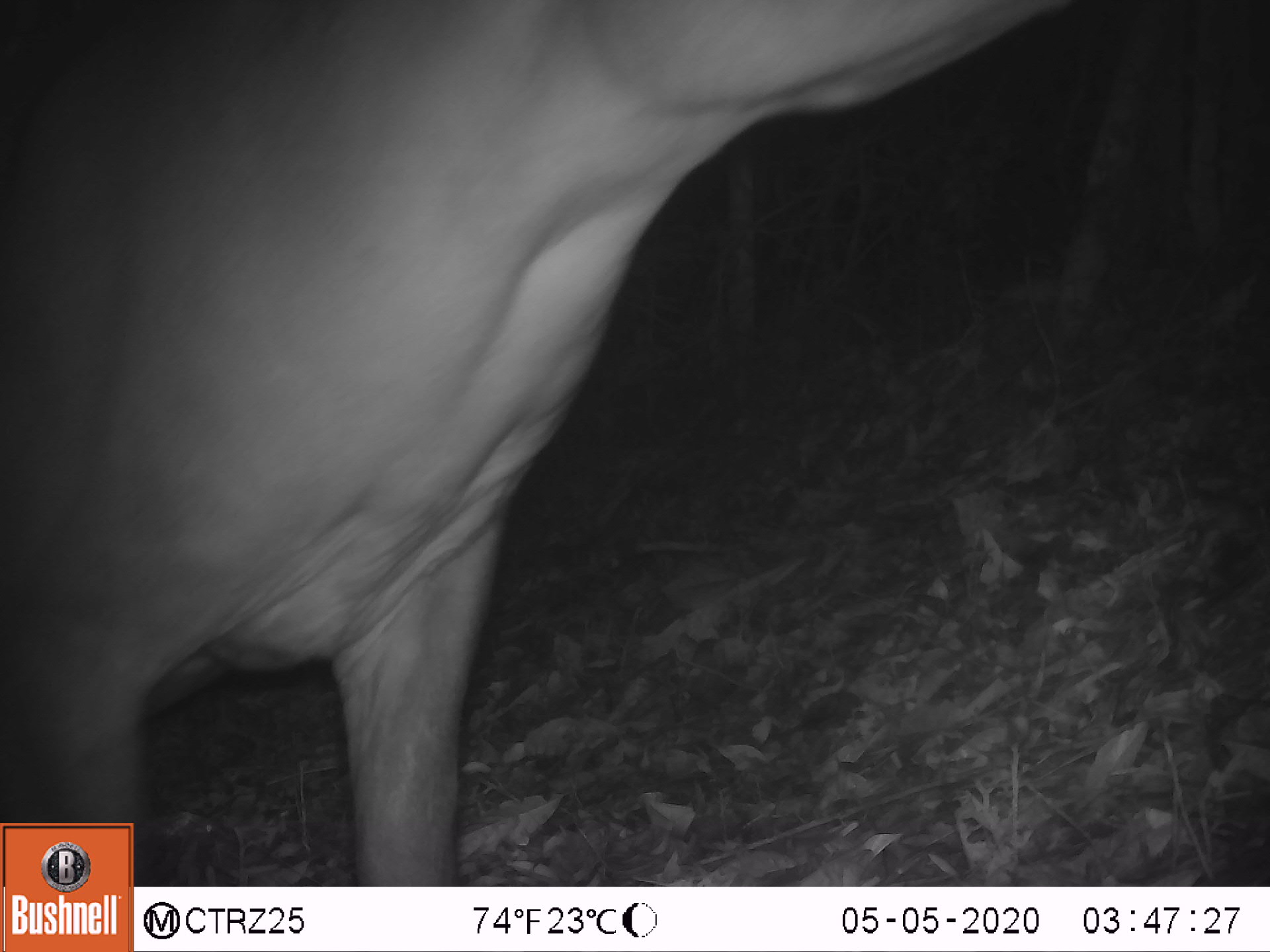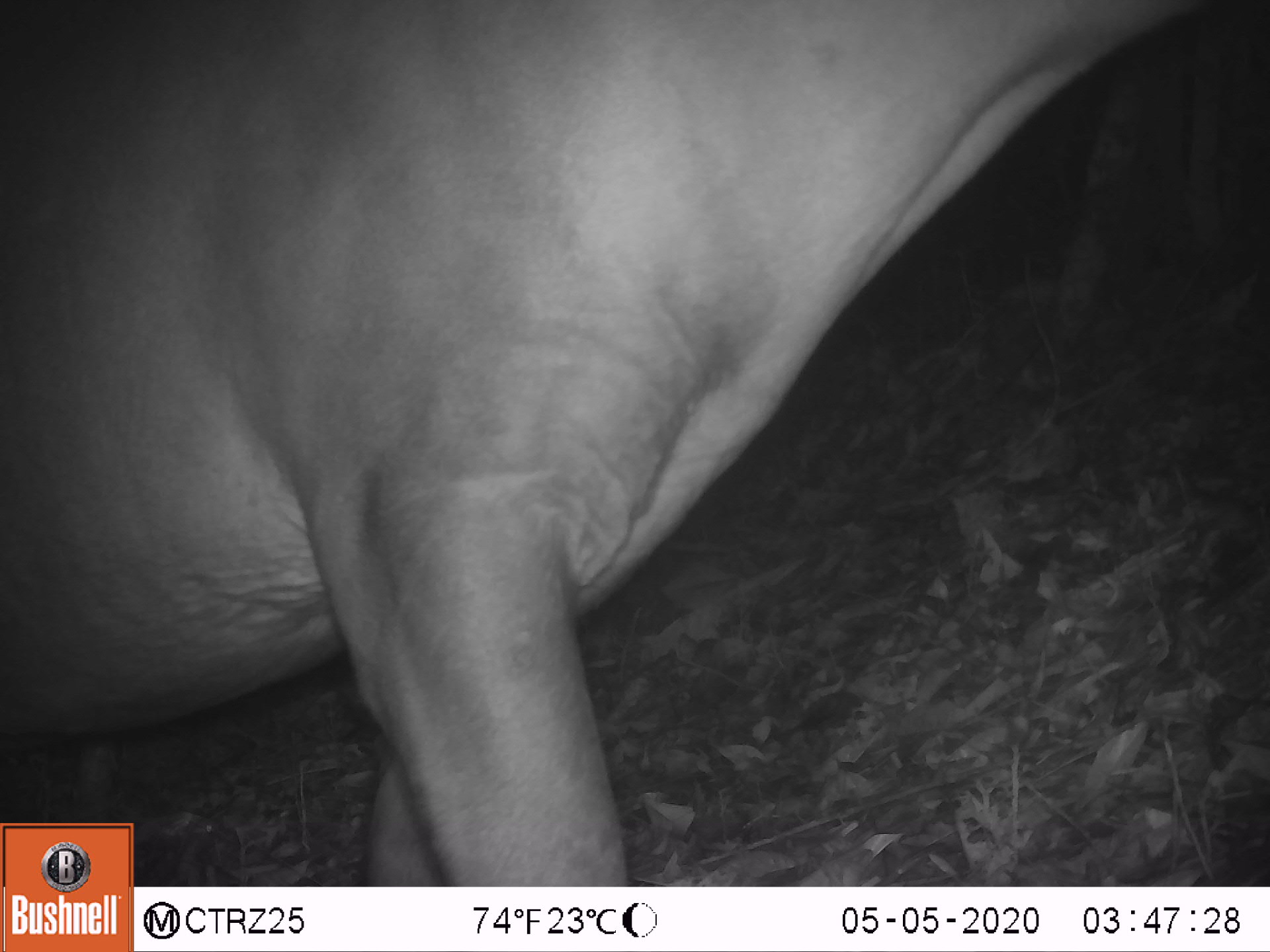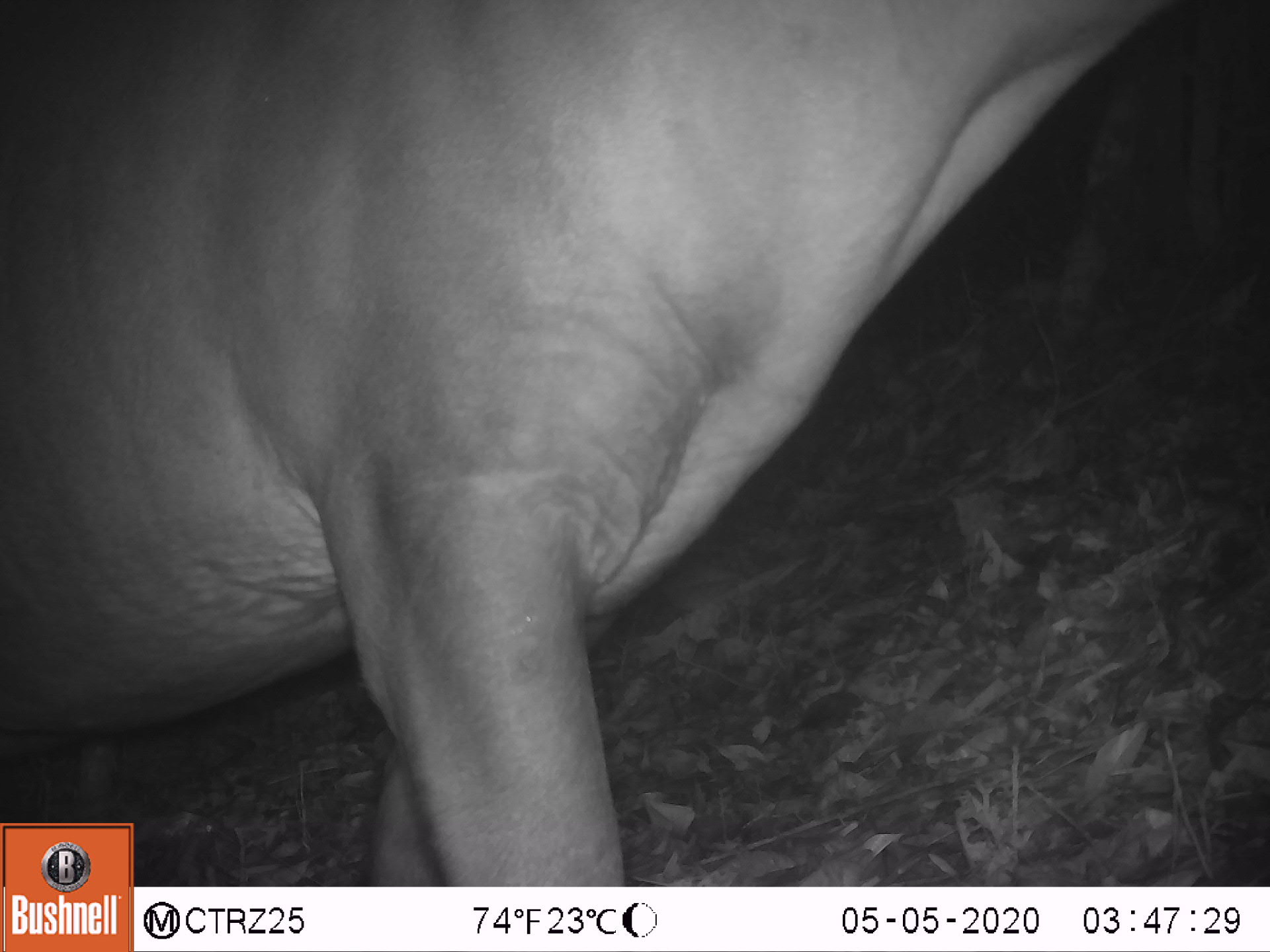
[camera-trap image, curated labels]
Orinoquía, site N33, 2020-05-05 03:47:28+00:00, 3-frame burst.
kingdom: Animalia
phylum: Chordata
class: Mammalia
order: Artiodactyla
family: Cervidae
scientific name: Cervidae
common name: deer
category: unknown cervid